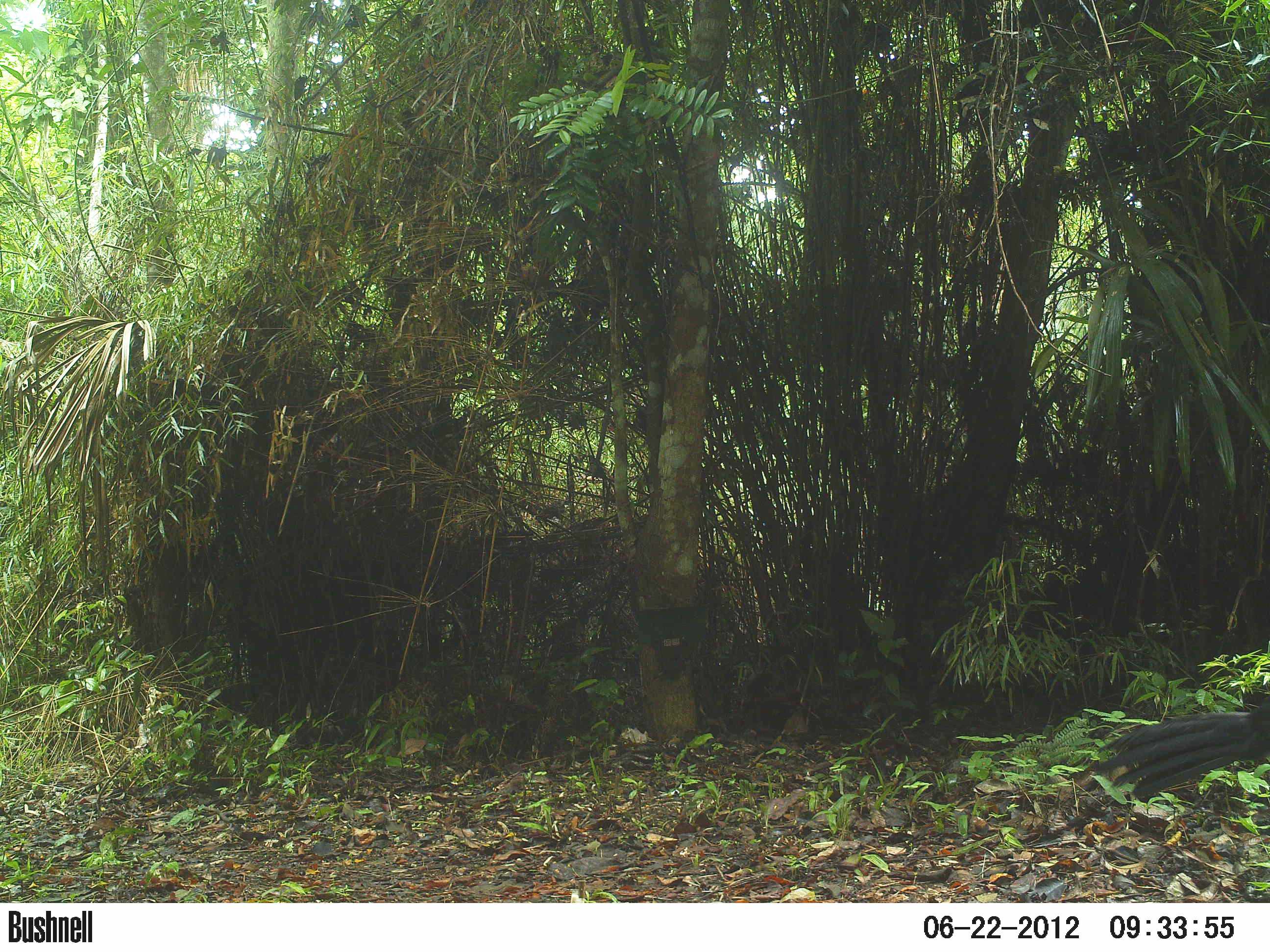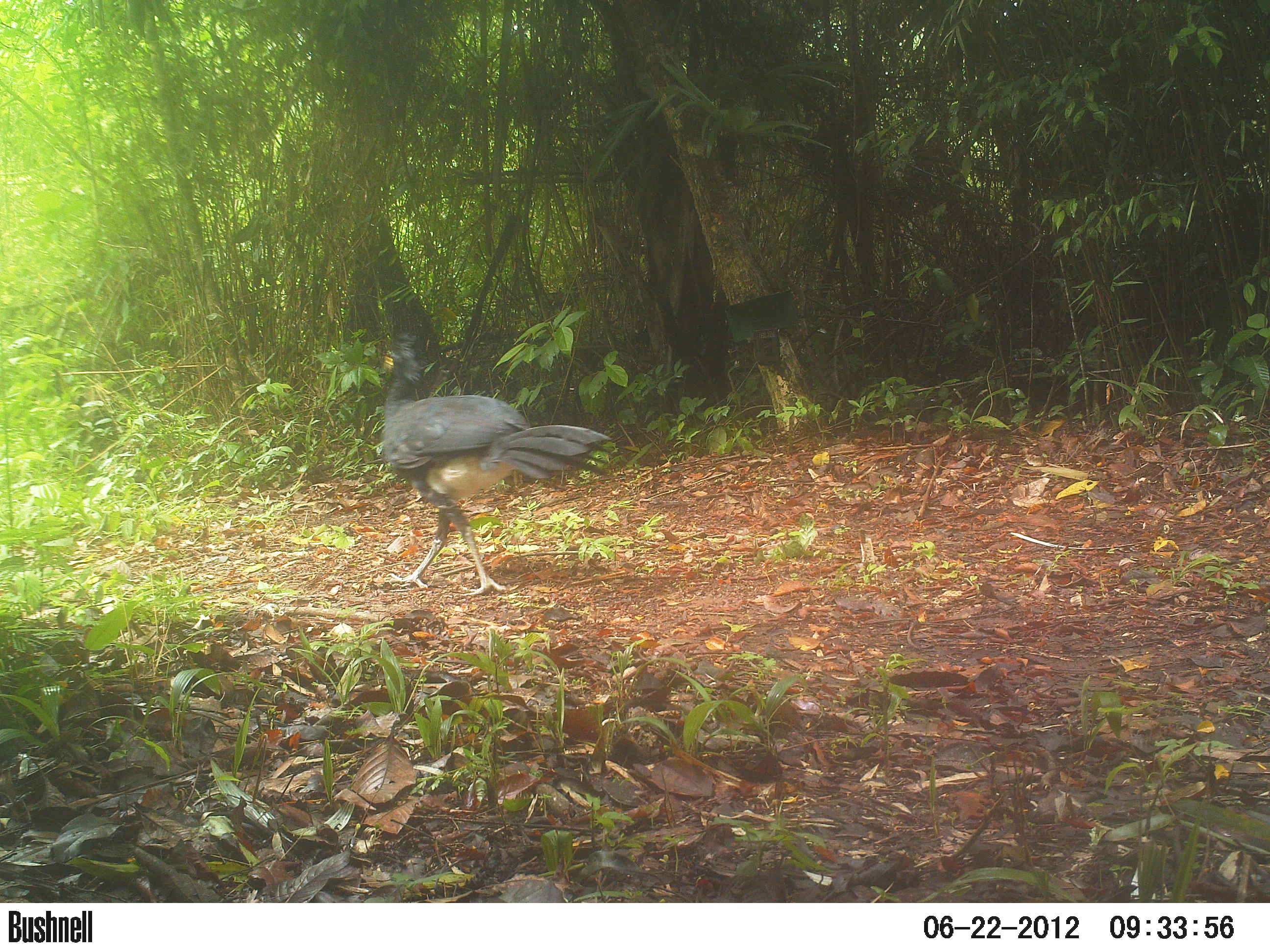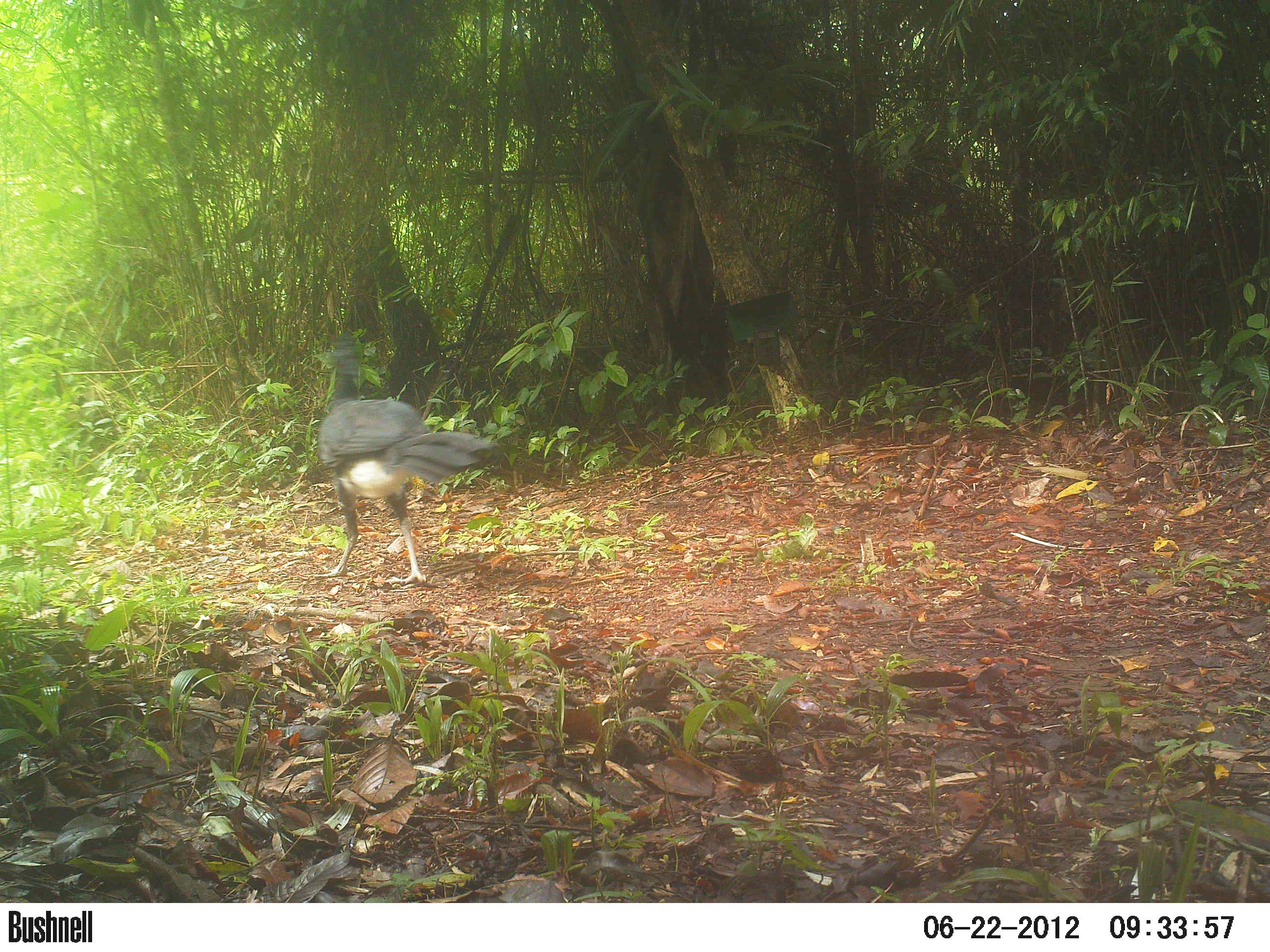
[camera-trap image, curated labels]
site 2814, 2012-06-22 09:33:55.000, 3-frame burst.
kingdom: Animalia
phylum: Chordata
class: Aves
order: Galliformes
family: Cracidae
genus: Crax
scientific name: Crax rubra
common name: great curassow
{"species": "Crax rubra (great curassow)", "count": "2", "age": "adult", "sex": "male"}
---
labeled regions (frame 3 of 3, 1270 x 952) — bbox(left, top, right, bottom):
crax rubra: bbox(316, 331, 508, 585)